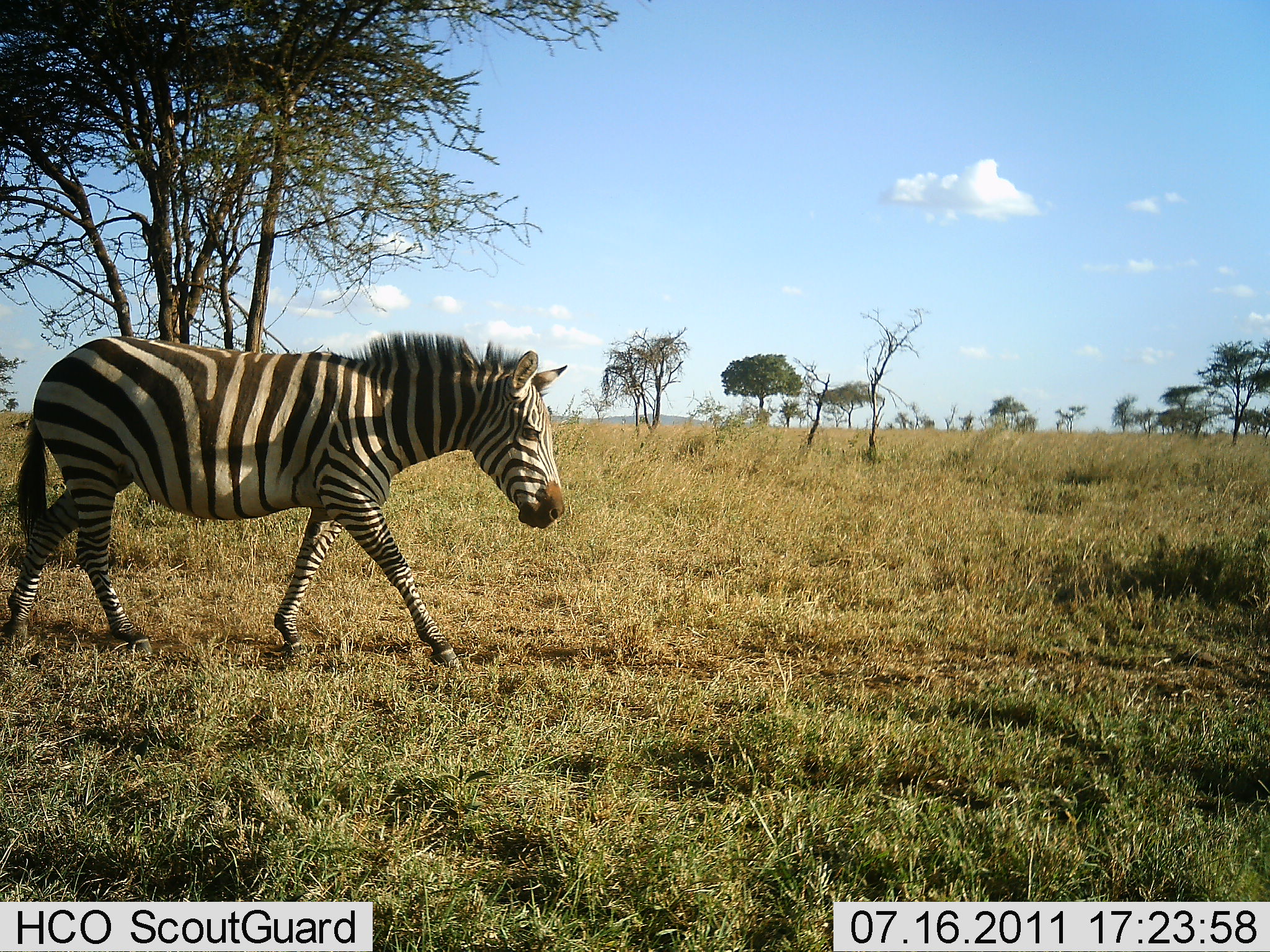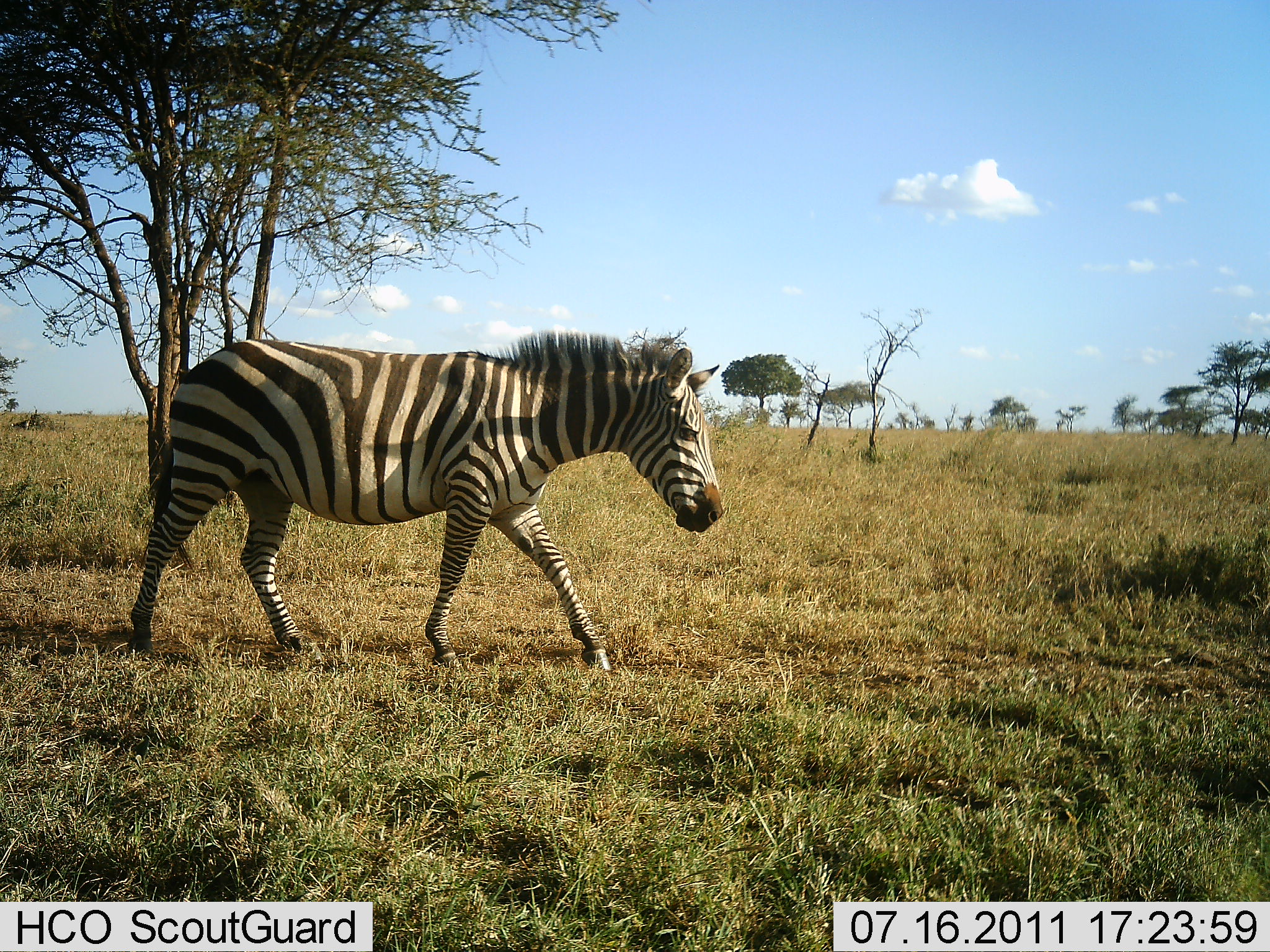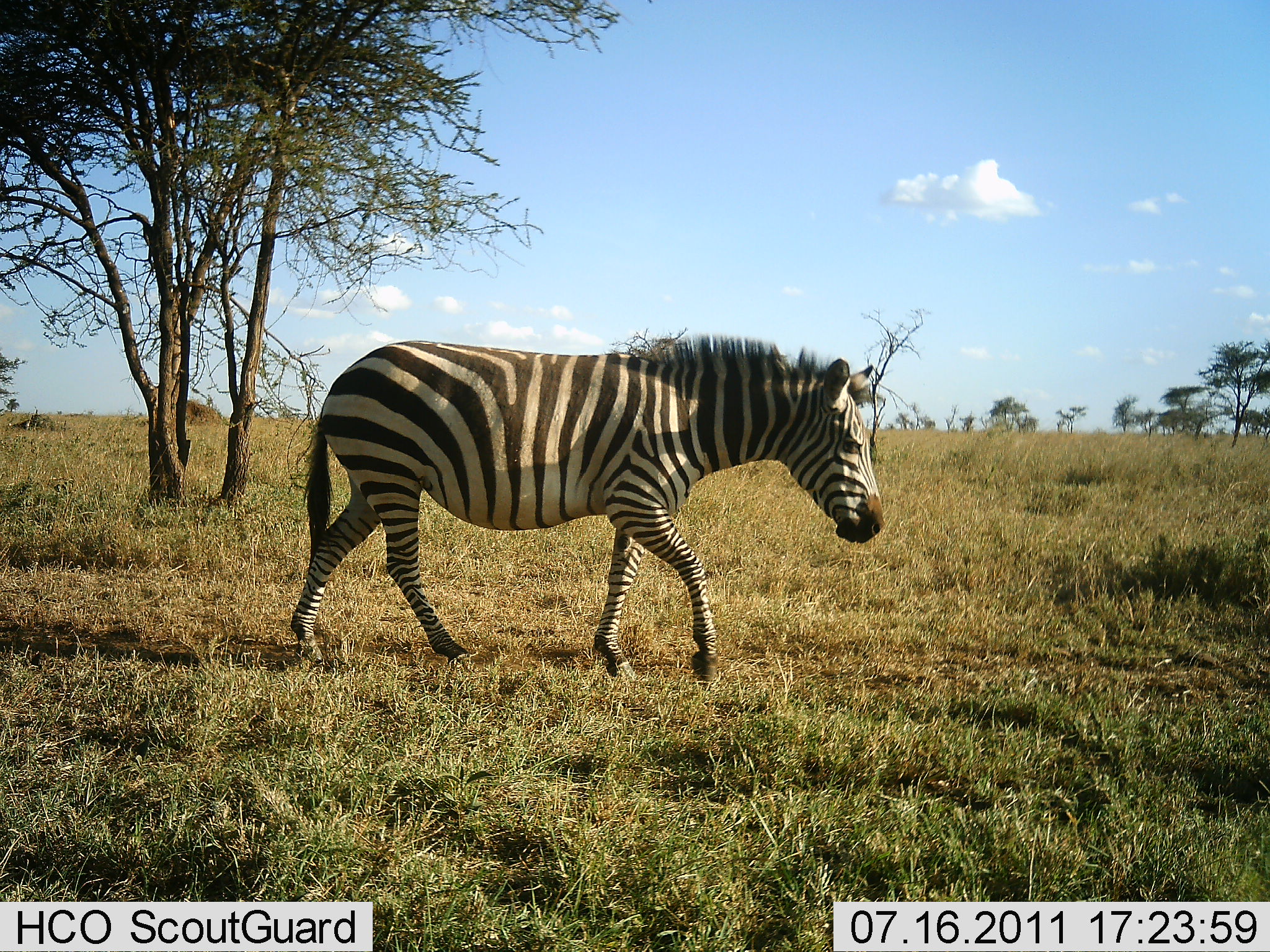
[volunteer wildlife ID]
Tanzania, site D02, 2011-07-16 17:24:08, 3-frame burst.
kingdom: Animalia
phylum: Chordata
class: Mammalia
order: Perissodactyla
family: Equidae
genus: Equus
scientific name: Equus quagga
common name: plains zebra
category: zebra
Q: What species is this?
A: Zebra (plains zebra) (Equus quagga).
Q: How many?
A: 1.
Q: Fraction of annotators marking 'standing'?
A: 0%.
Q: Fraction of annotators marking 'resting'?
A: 0%.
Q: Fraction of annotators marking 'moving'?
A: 100%.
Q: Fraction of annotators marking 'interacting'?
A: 0%.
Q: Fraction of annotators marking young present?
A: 0%.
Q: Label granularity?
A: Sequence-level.